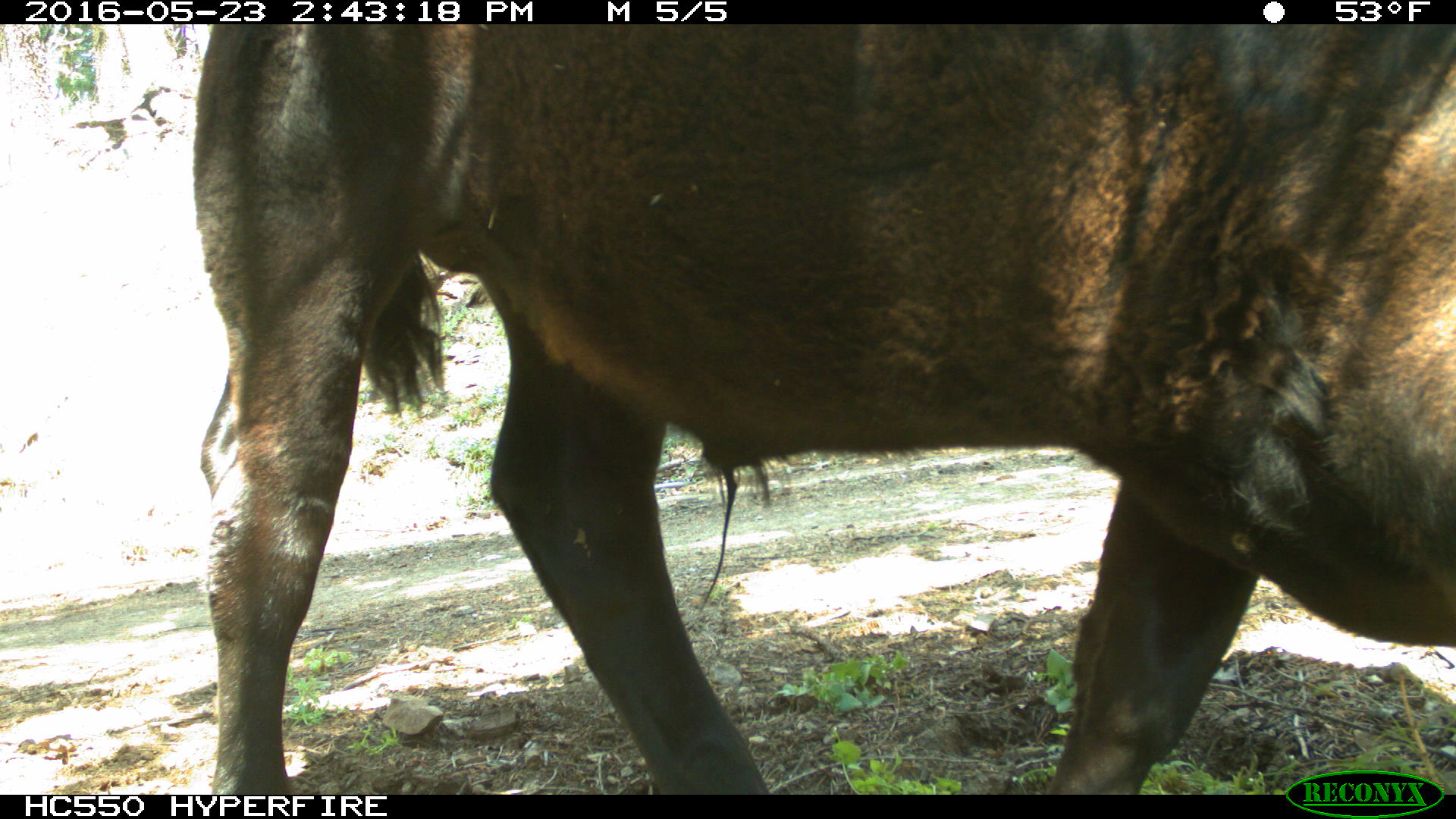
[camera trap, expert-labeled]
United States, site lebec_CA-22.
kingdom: Animalia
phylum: Chordata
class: Mammalia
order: Artiodactyla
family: Bovidae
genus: Bos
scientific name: Bos taurus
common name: domestic cow